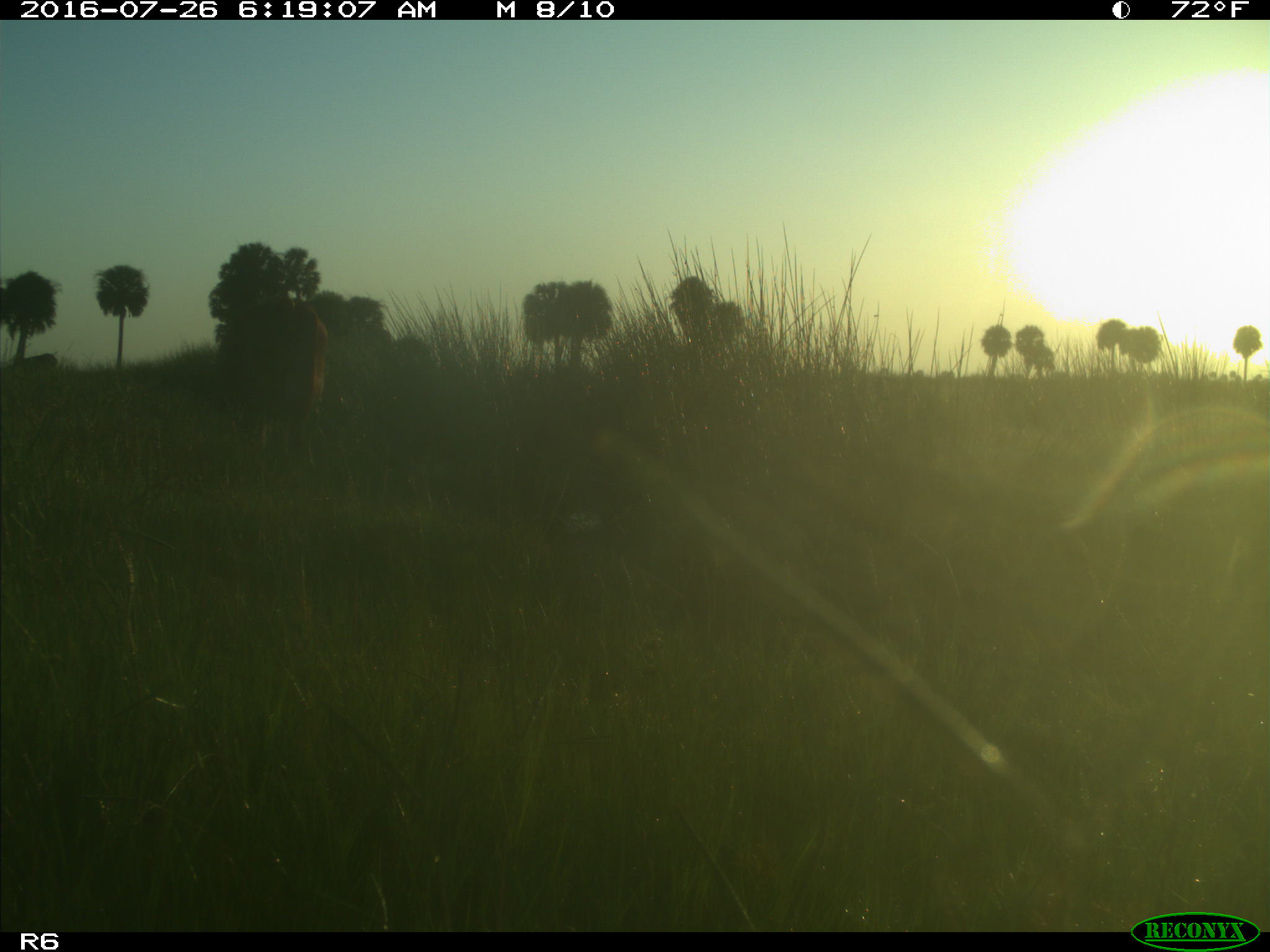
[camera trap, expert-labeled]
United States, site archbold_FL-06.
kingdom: Animalia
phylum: Chordata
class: Mammalia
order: Artiodactyla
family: Bovidae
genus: Bos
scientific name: Bos taurus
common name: domestic cow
Bos taurus (domestic cow).